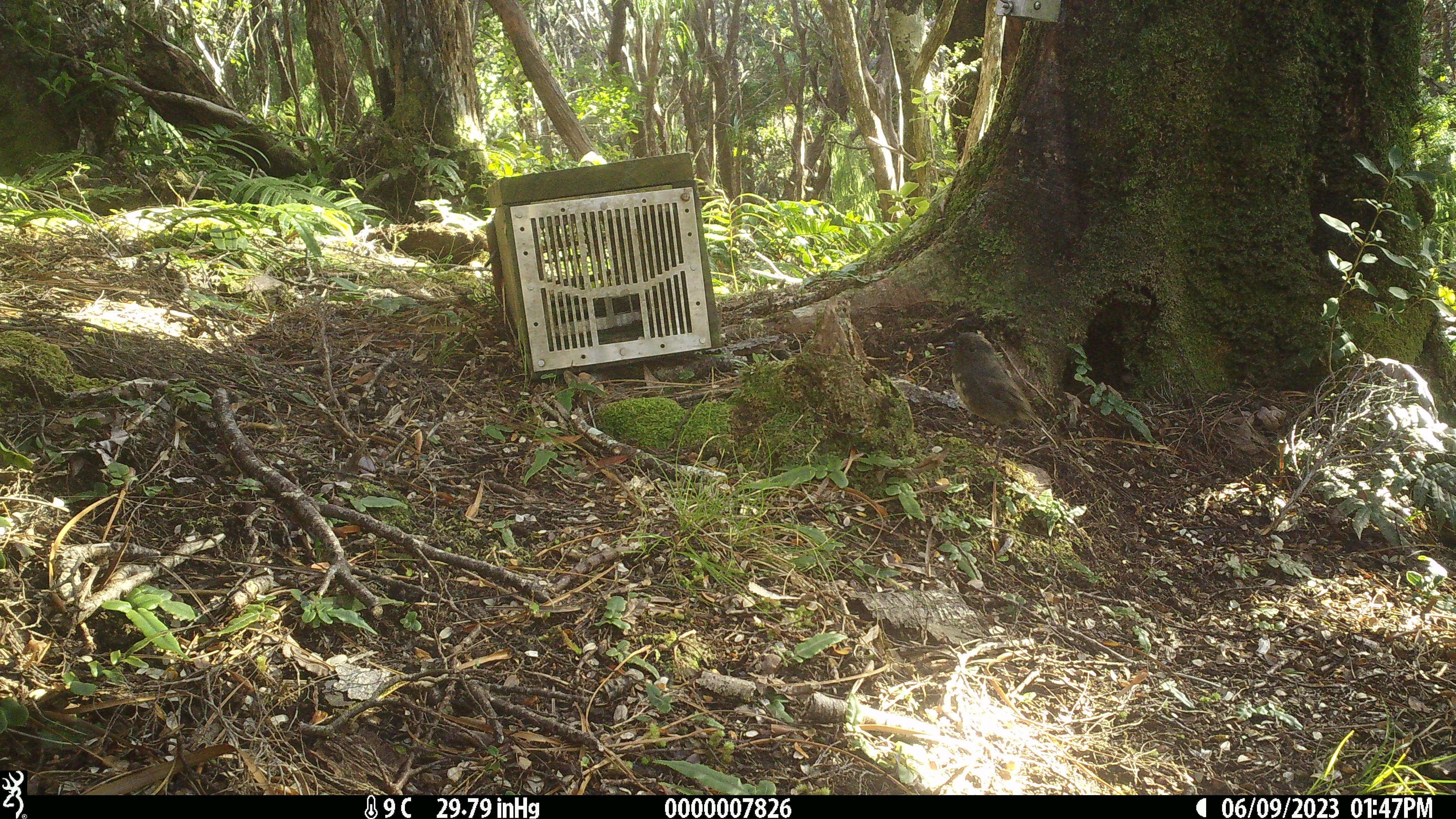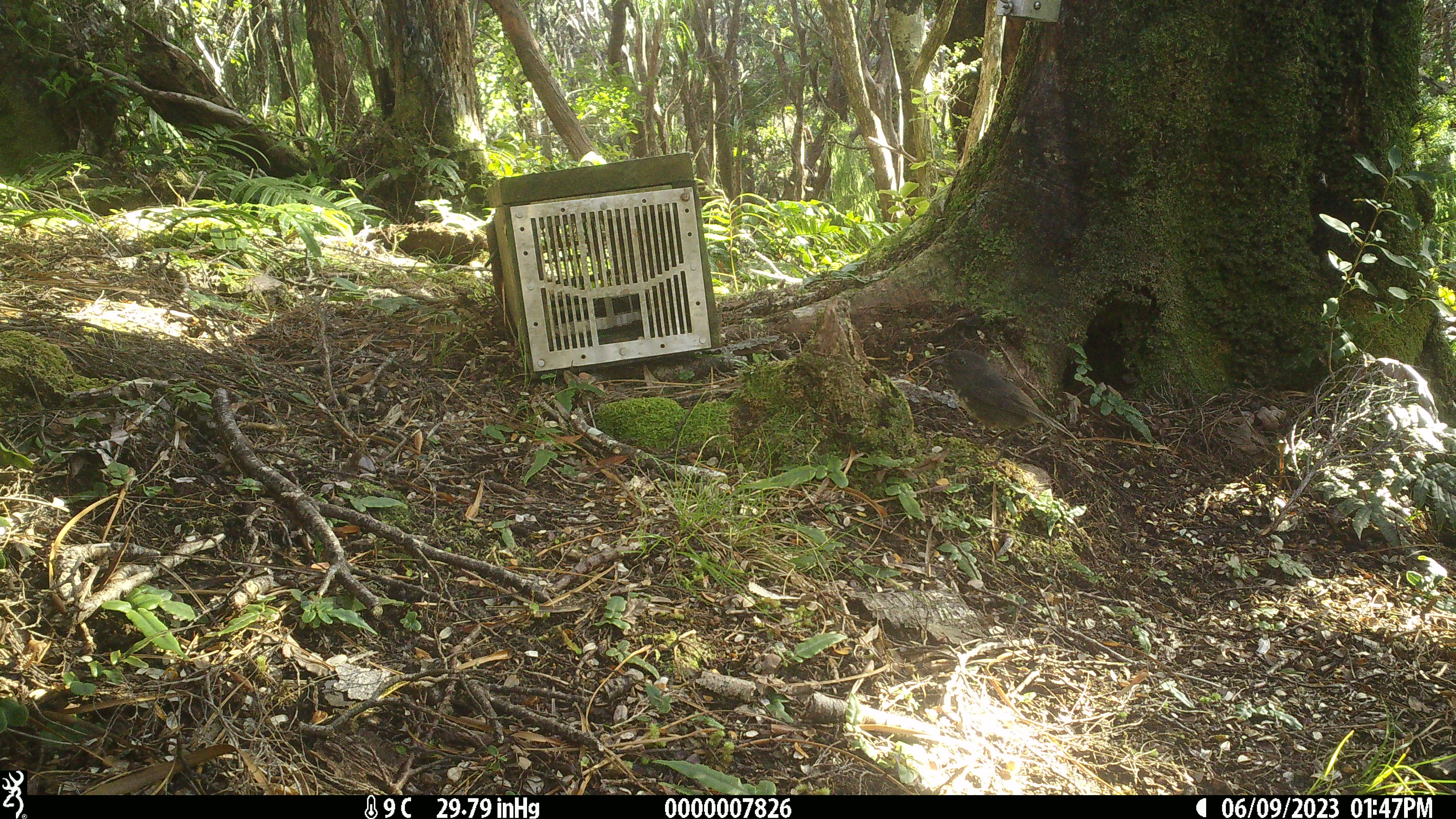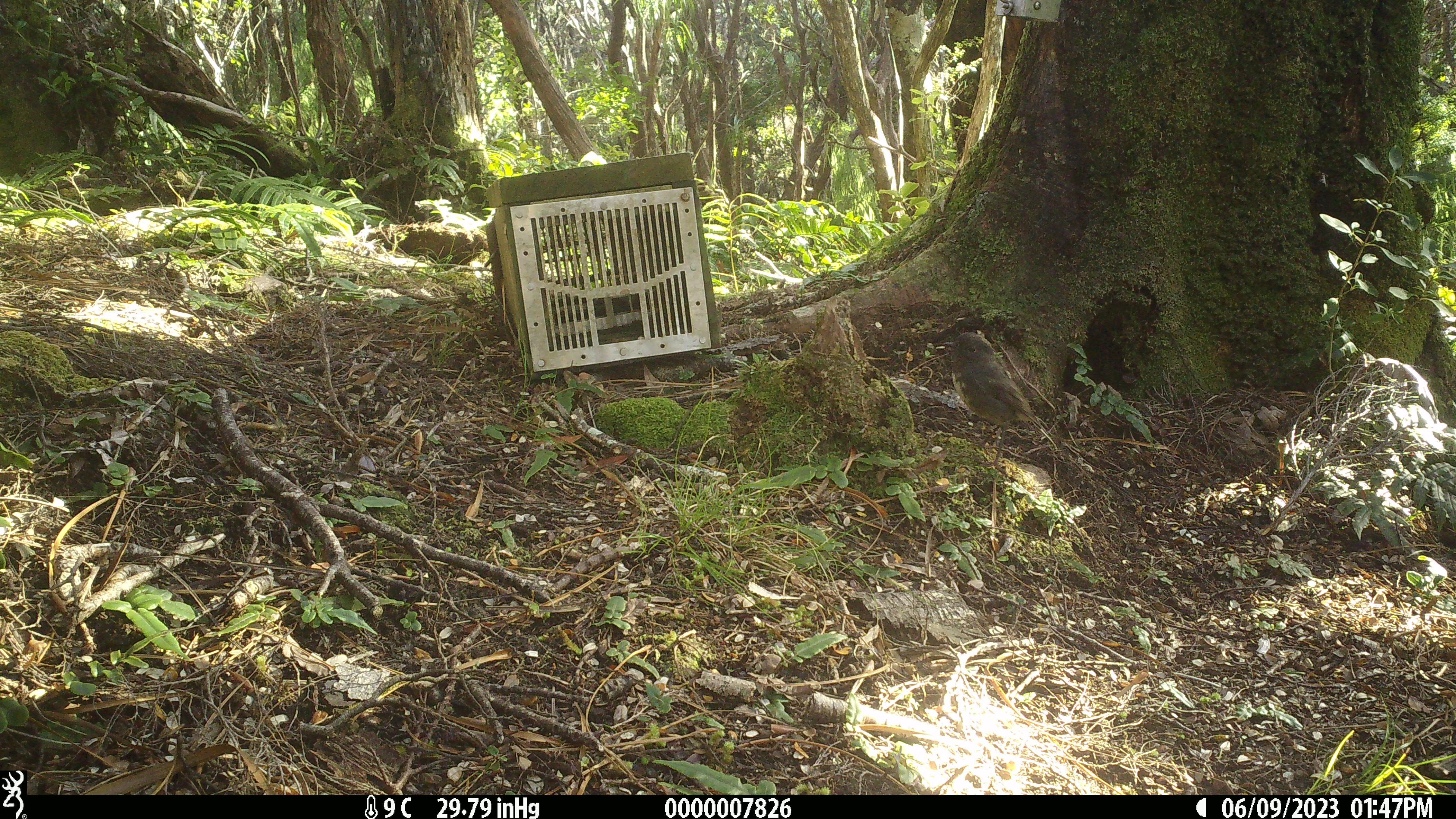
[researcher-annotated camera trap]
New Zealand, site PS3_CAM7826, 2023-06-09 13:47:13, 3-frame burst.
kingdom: Animalia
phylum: Chordata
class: Aves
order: Passeriformes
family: Petroicidae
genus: Petroica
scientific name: Petroica australis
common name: new zealand robin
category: robin